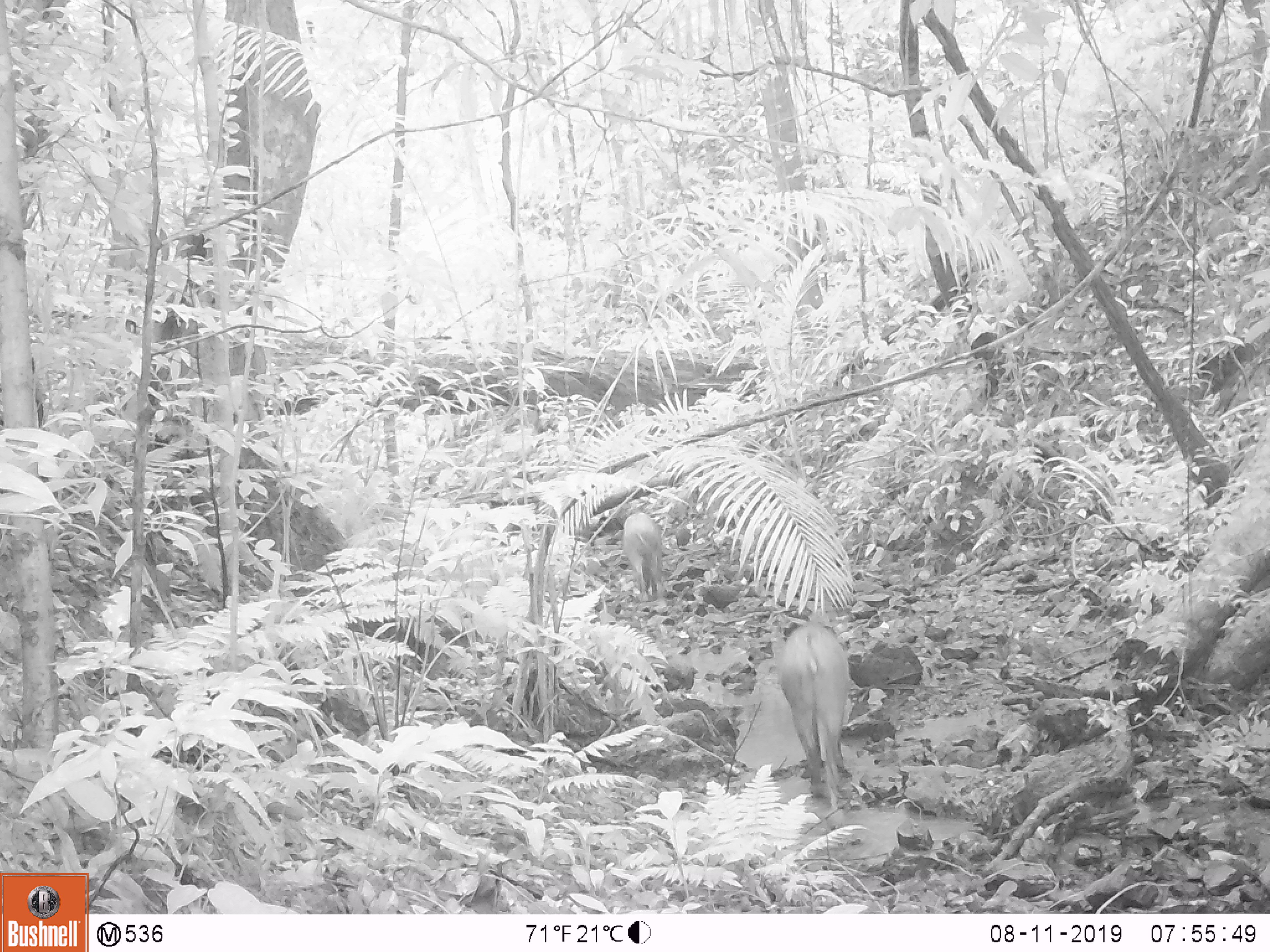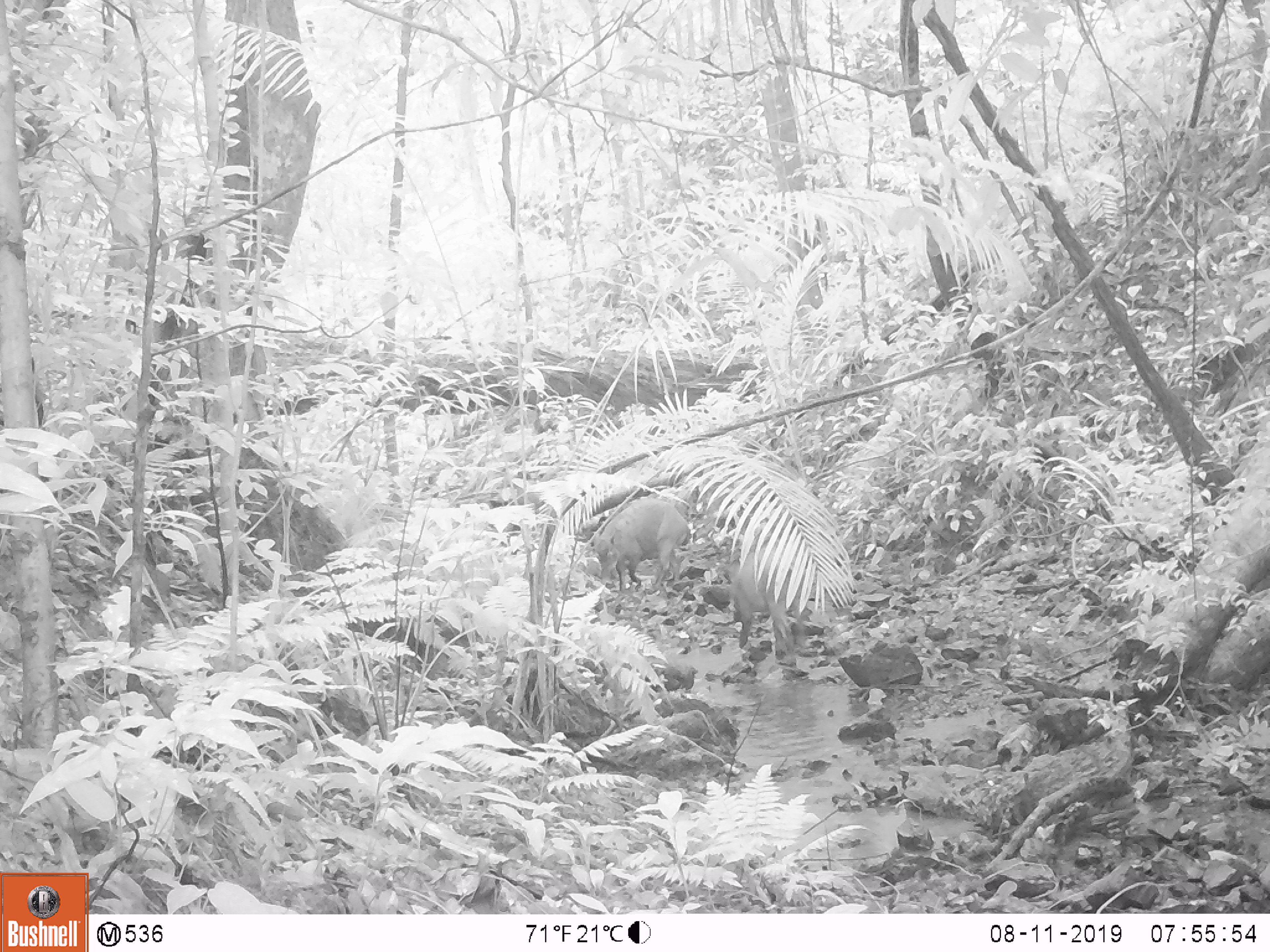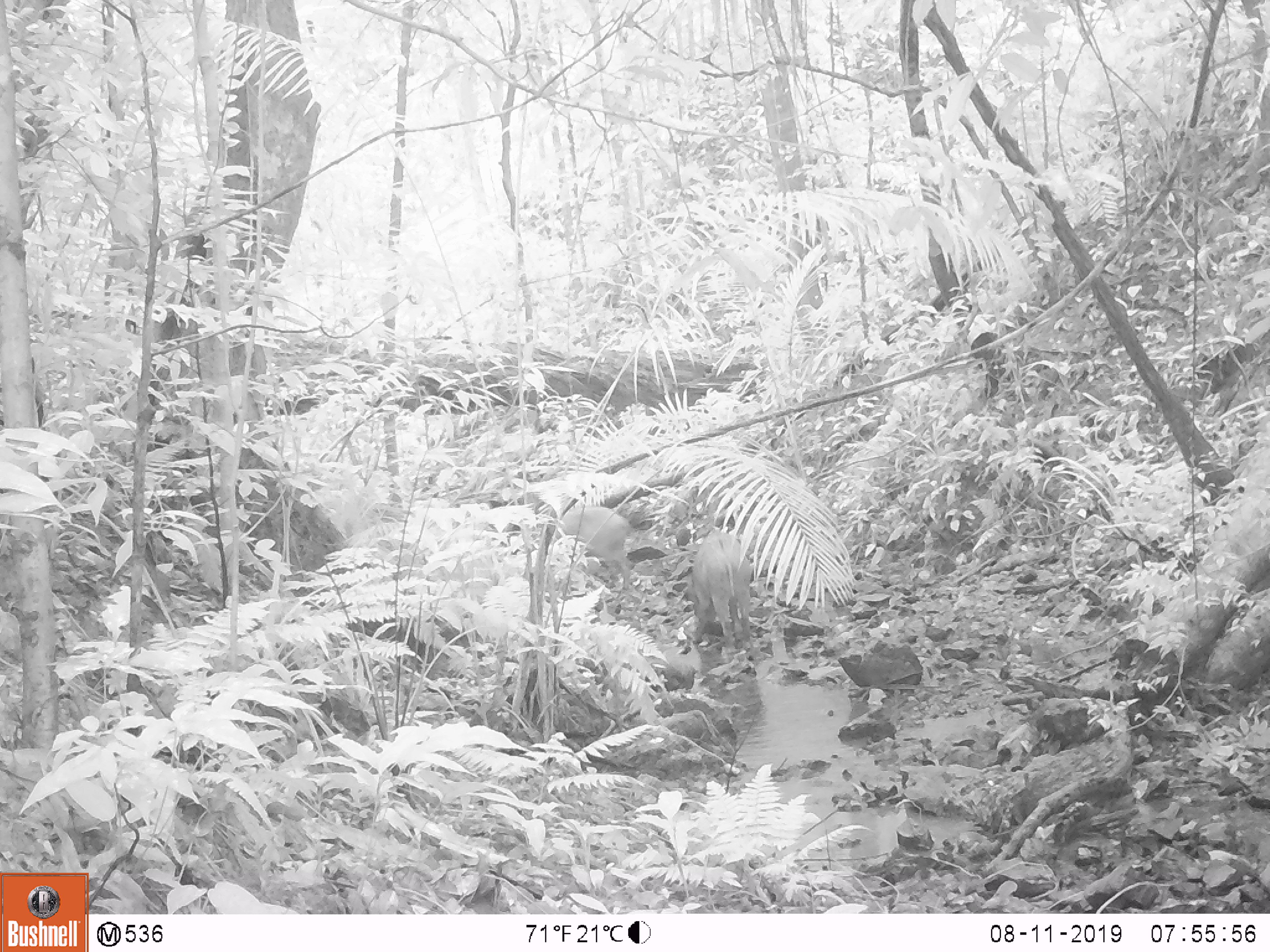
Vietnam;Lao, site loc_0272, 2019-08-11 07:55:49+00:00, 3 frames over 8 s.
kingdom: Animalia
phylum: Chordata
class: Mammalia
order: Artiodactyla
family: Suidae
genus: Sus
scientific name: Sus scrofa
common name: eurasian wild pig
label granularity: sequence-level